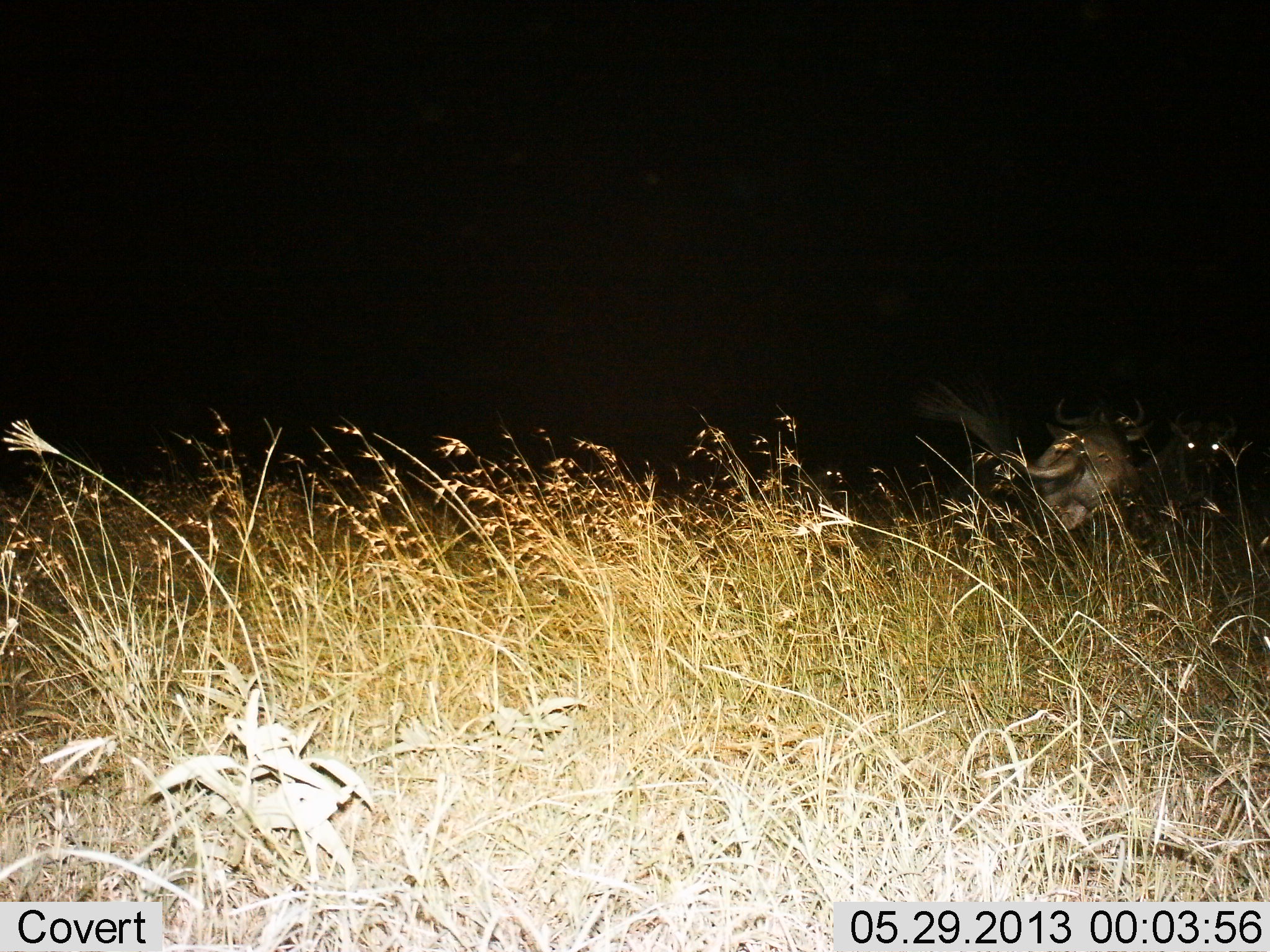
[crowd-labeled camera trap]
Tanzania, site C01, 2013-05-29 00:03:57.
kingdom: Animalia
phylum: Chordata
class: Mammalia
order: Artiodactyla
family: Bovidae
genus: Connochaetes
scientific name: Connochaetes taurinus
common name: blue wildebeest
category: wildebeest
Wildebeest (blue wildebeest) (Connochaetes taurinus), count 2. Behavior (volunteer vote fractions): standing 55%, resting 0%, moving 36%, interacting 18%. Young present (vote fraction): 0%. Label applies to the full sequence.